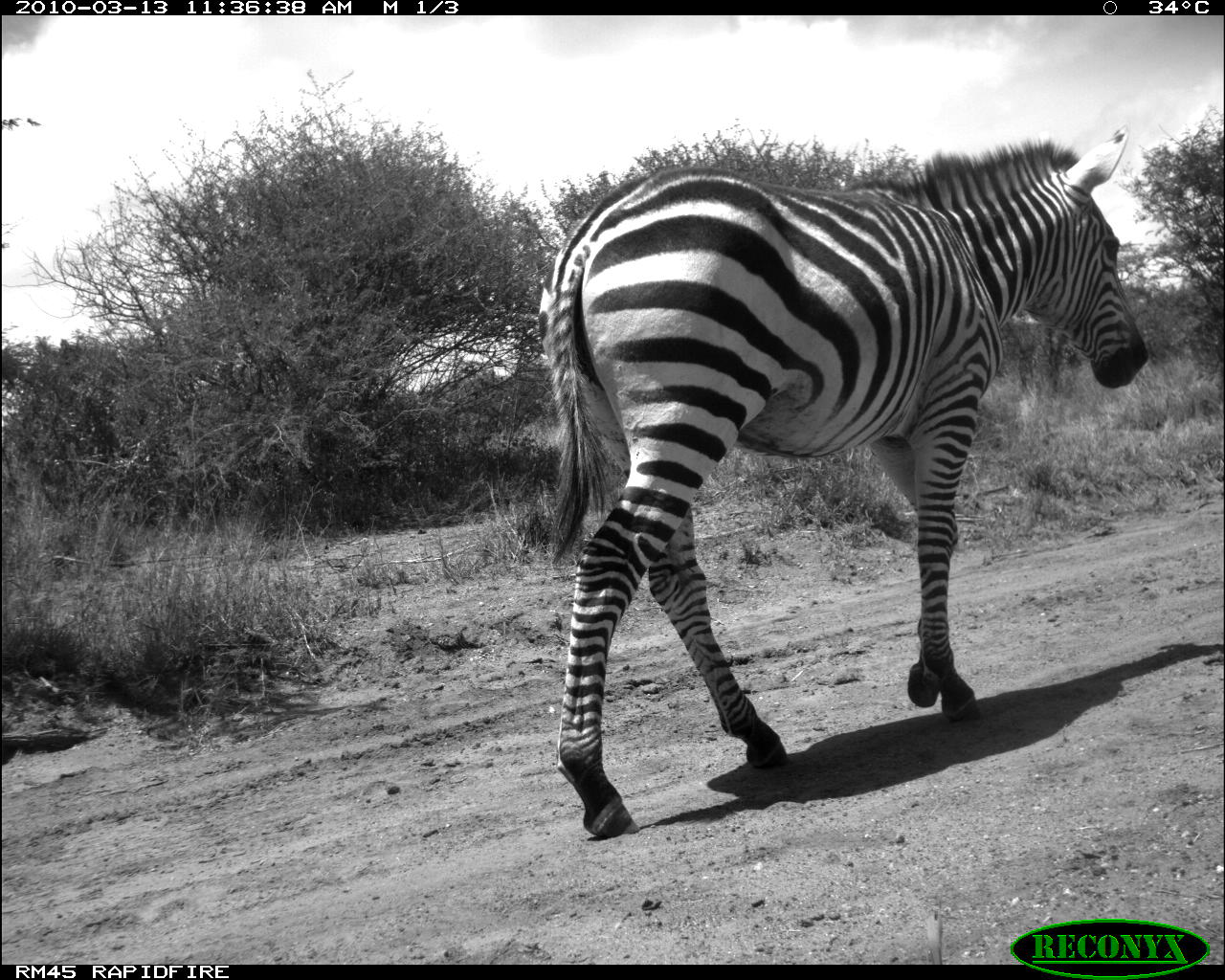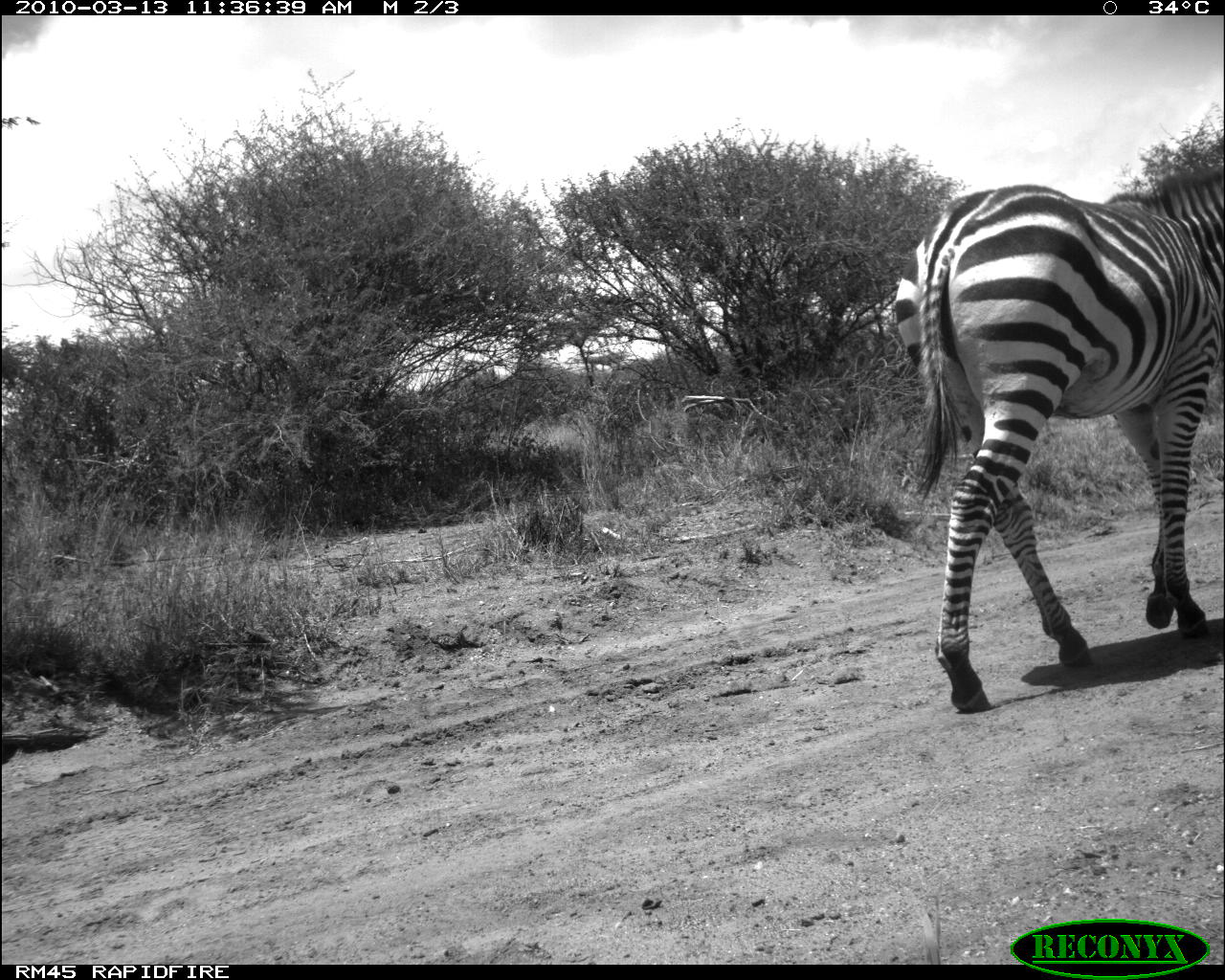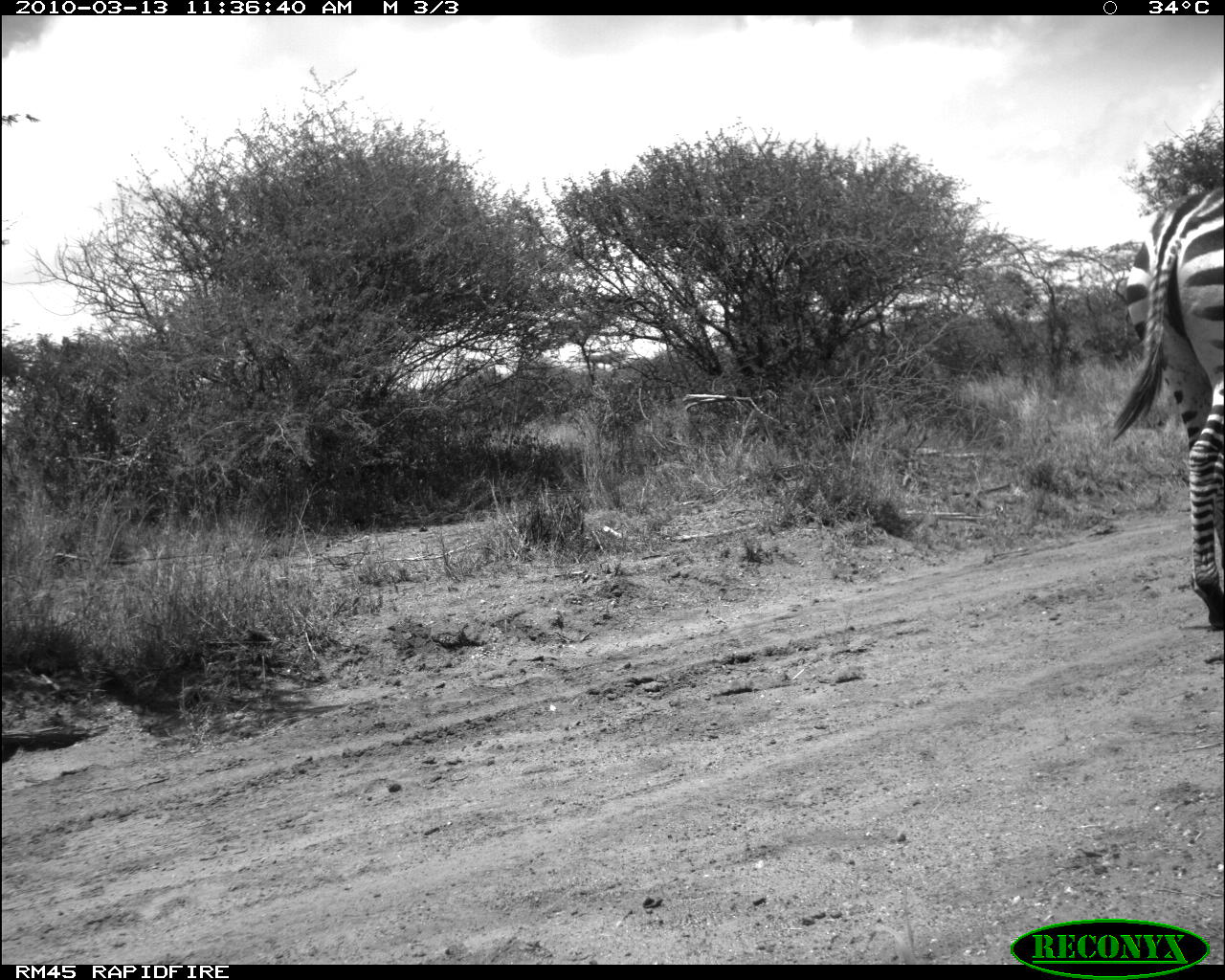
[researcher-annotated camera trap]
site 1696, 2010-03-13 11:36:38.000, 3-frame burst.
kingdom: Animalia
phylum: Chordata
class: Mammalia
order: Perissodactyla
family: Equidae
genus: Equus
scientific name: Equus quagga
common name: plains zebra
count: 1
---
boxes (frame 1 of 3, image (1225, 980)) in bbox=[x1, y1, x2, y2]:
equus quagga: bbox=[540, 130, 1150, 834]